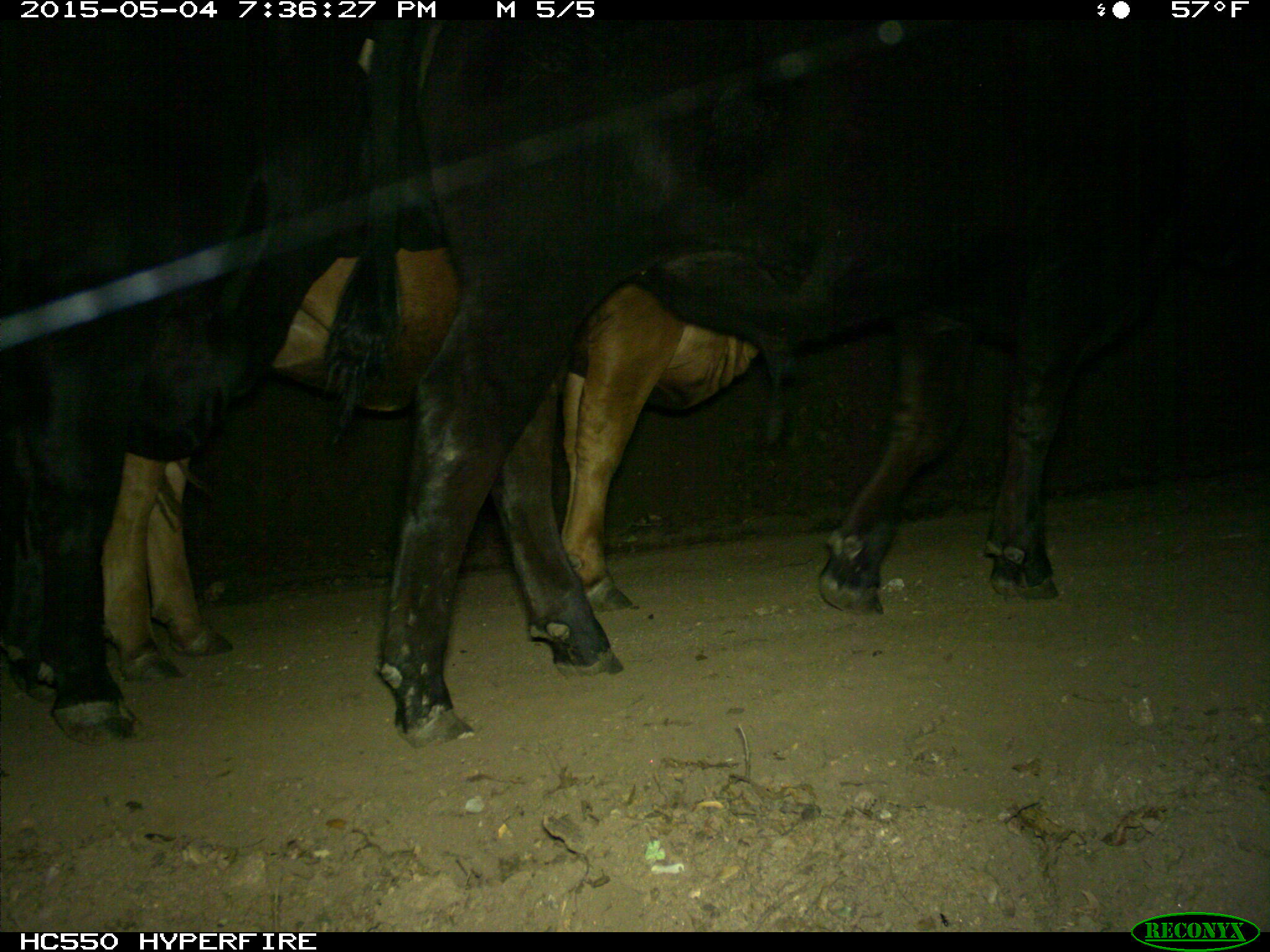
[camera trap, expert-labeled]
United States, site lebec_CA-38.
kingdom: Animalia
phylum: Chordata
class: Mammalia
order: Artiodactyla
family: Bovidae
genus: Bos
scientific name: Bos taurus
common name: domestic cow